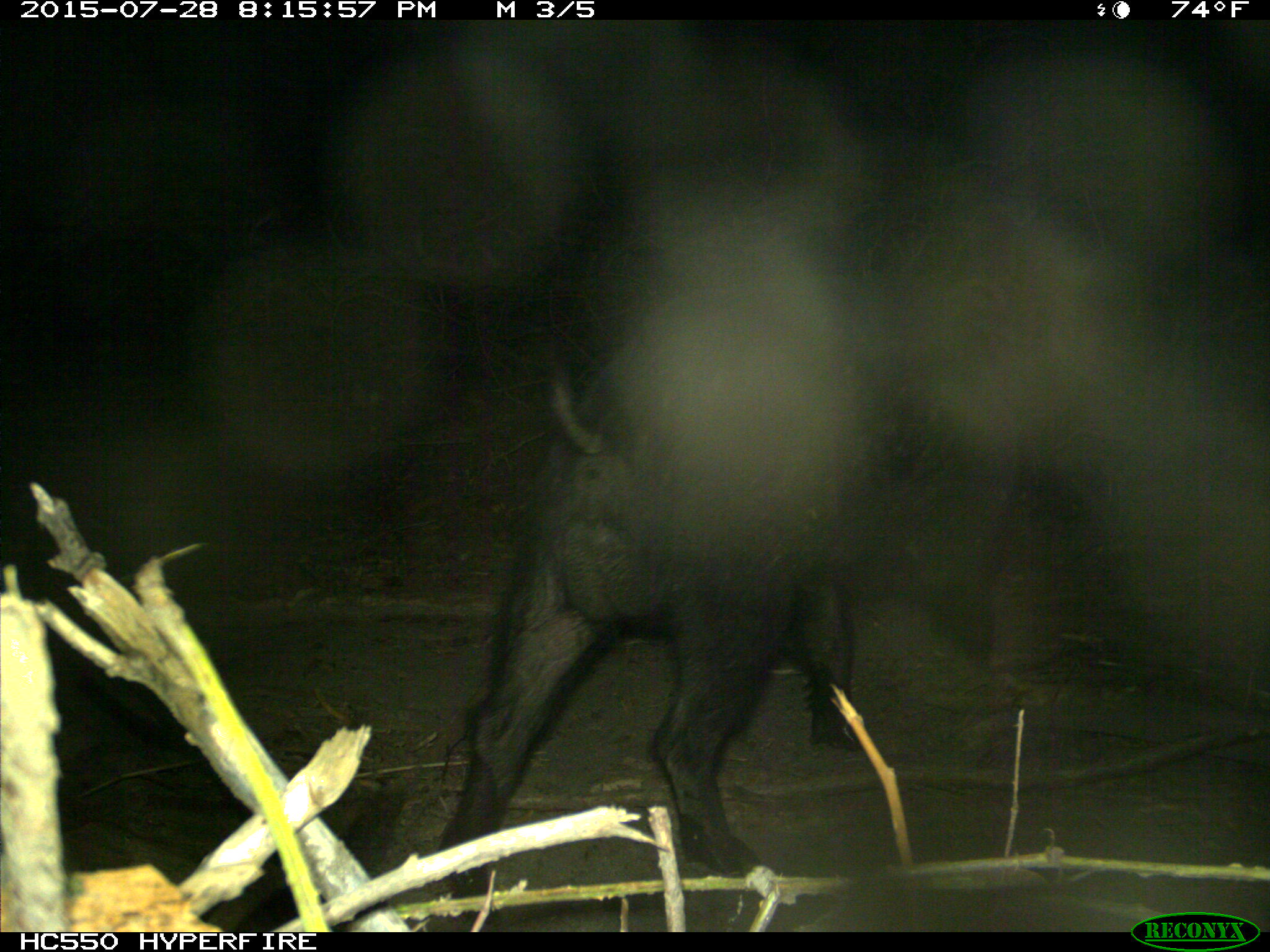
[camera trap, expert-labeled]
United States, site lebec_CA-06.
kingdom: Animalia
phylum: Chordata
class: Mammalia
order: Artiodactyla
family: Suidae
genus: Sus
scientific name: Sus scrofa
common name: wild boar